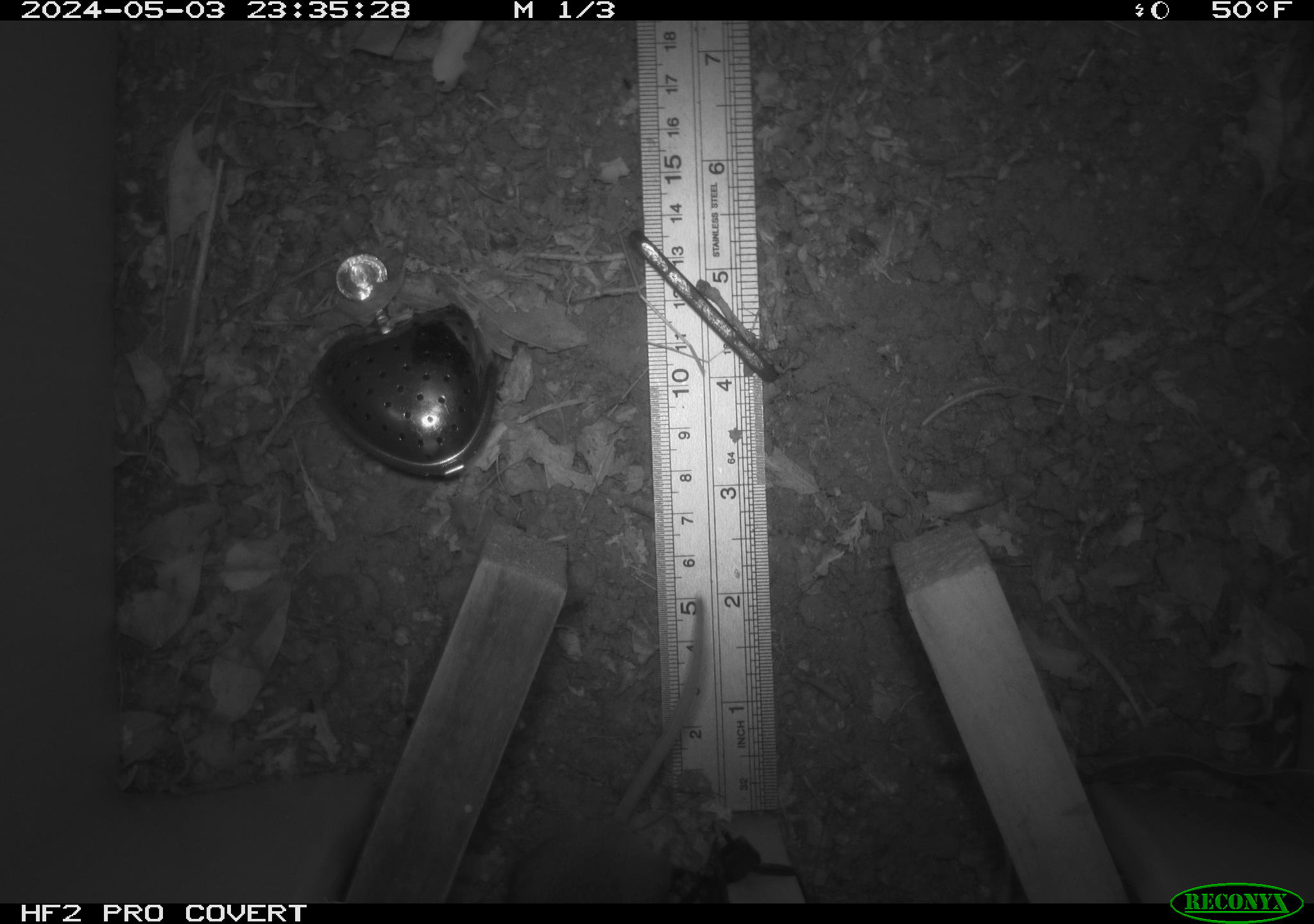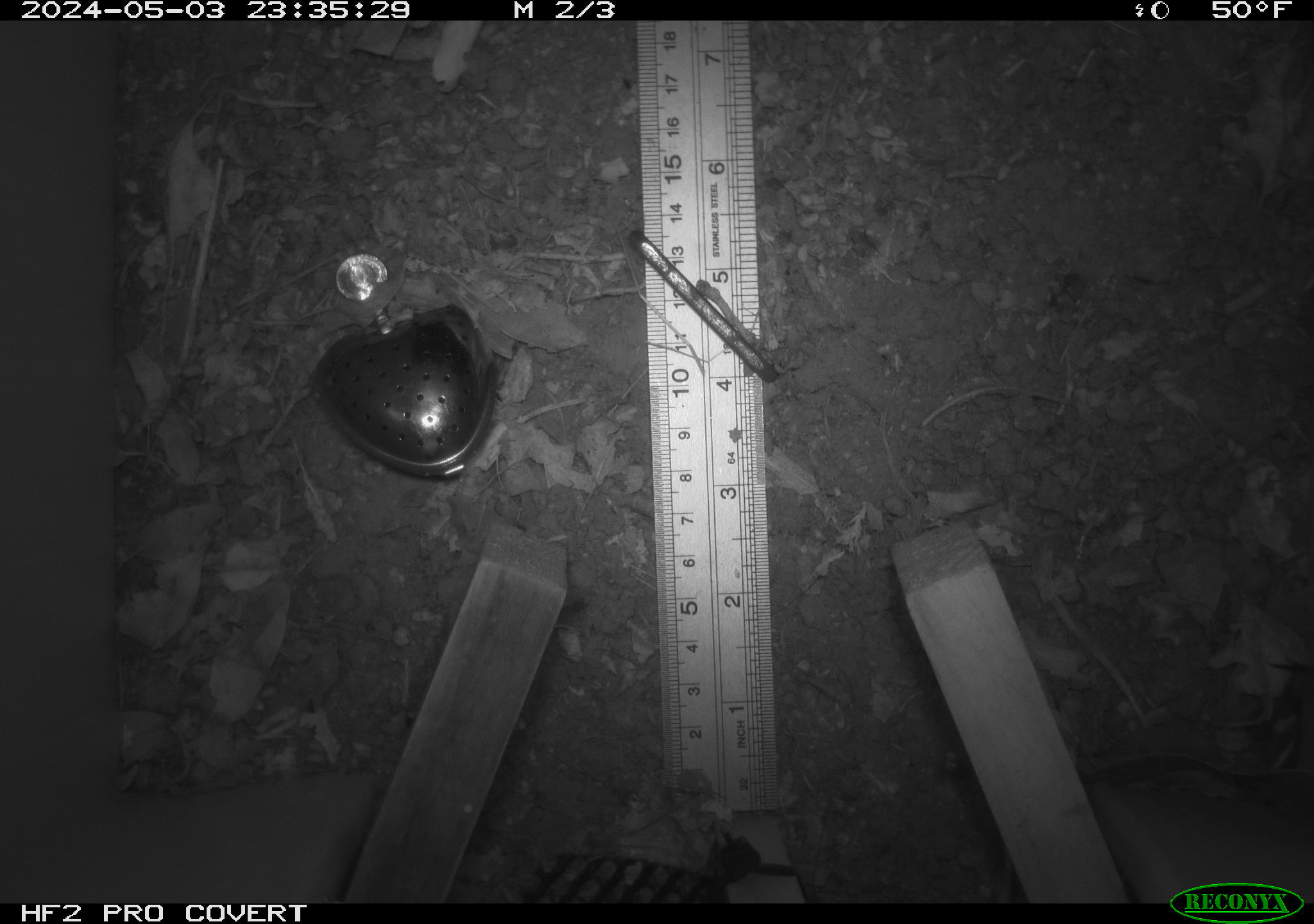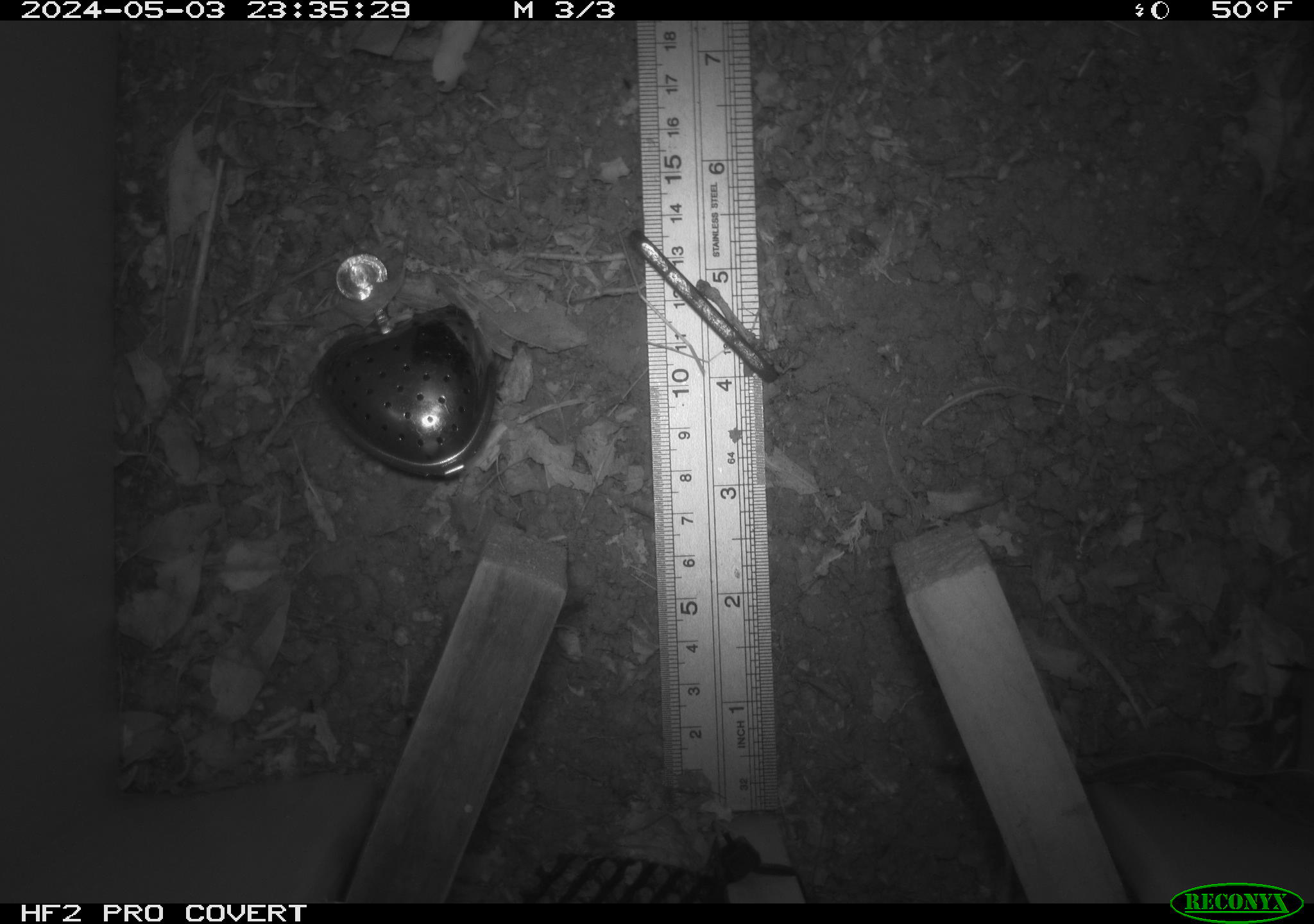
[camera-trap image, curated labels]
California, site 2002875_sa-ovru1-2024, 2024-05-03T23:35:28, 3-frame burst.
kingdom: Animalia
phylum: Chordata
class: Mammalia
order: Rodentia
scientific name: Rodentia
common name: rodent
Rodent (Rodentia).